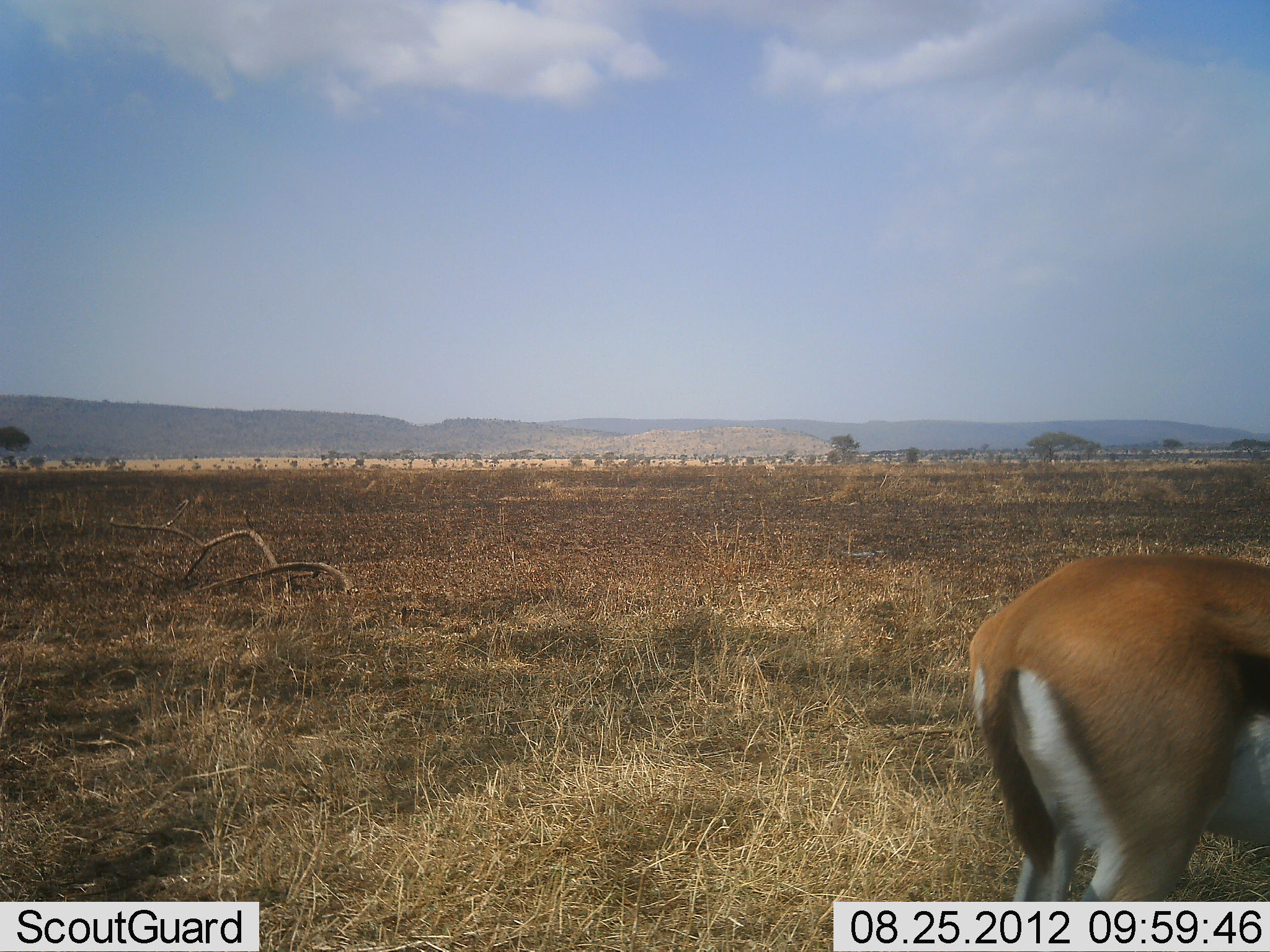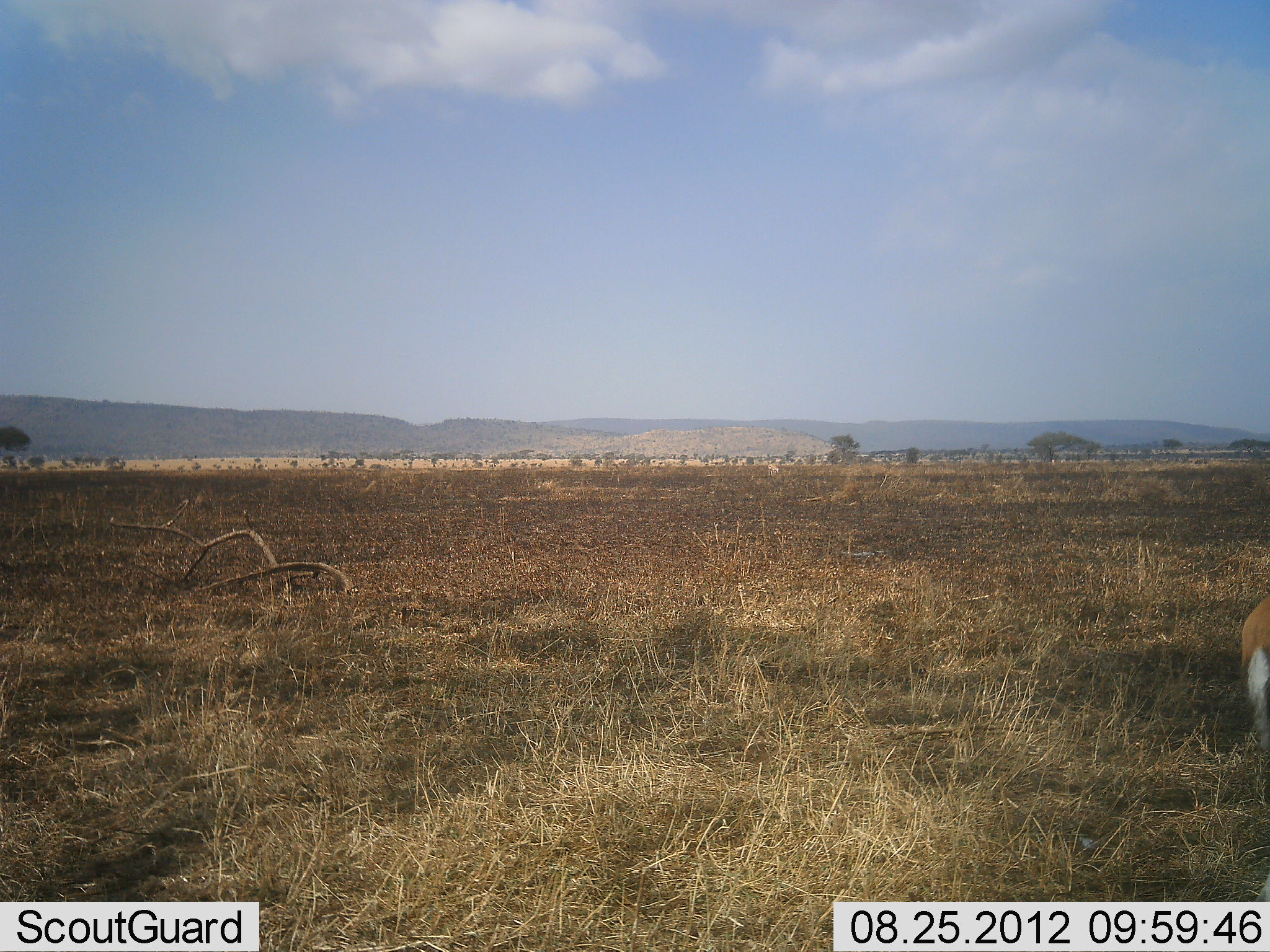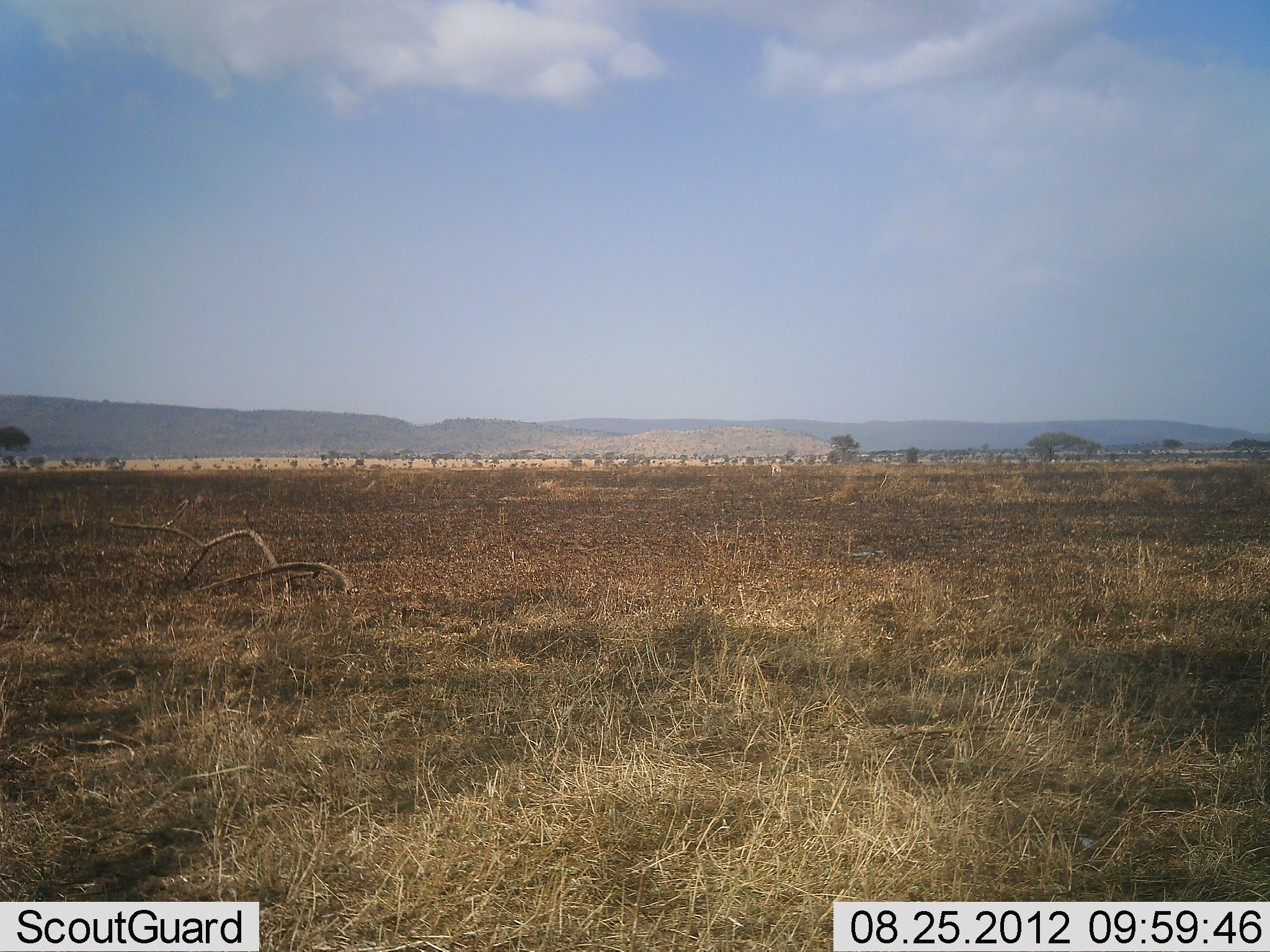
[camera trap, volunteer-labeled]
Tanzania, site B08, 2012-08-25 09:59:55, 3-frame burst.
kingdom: Animalia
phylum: Chordata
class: Mammalia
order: Artiodactyla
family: Bovidae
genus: Eudorcas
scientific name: Eudorcas thomsonii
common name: thomson's gazelle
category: gazellethomsons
Gazellethomsons (thomson's gazelle) (Eudorcas thomsonii), count 1. Behavior (volunteer vote fractions): standing 0%, resting 0%, moving 100%, interacting 0%. Young present (vote fraction): 0%. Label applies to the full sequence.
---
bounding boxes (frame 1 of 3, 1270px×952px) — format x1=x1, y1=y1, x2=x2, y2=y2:
animal: x1=967, y1=553, x2=1270, y2=952; x1=765, y1=464, x2=776, y2=476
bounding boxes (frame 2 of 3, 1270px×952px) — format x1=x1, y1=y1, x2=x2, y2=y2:
animal: x1=1240, y1=594, x2=1270, y2=755; x1=768, y1=463, x2=779, y2=476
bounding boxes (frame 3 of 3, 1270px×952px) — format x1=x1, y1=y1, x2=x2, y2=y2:
animal: x1=769, y1=464, x2=783, y2=477